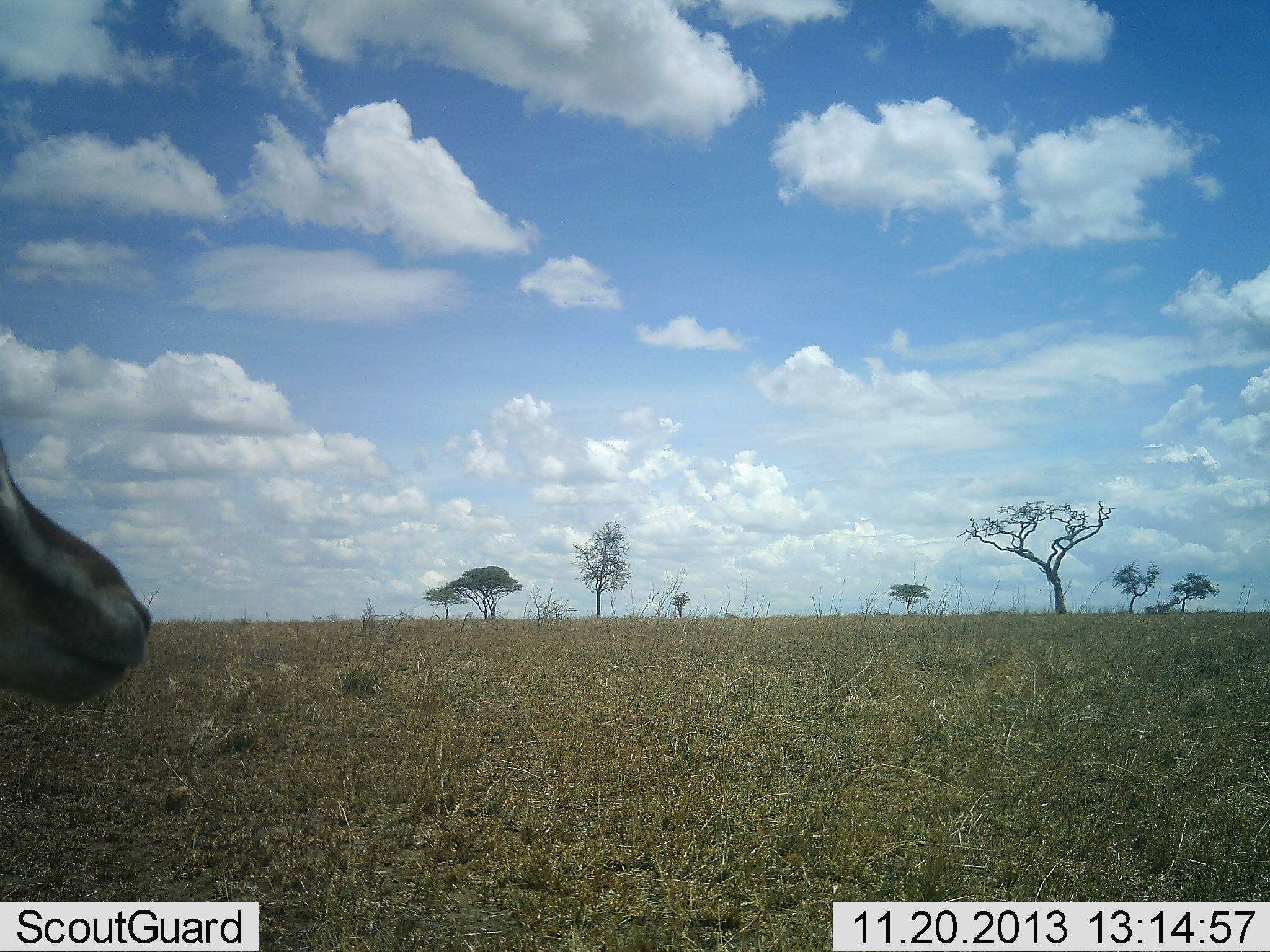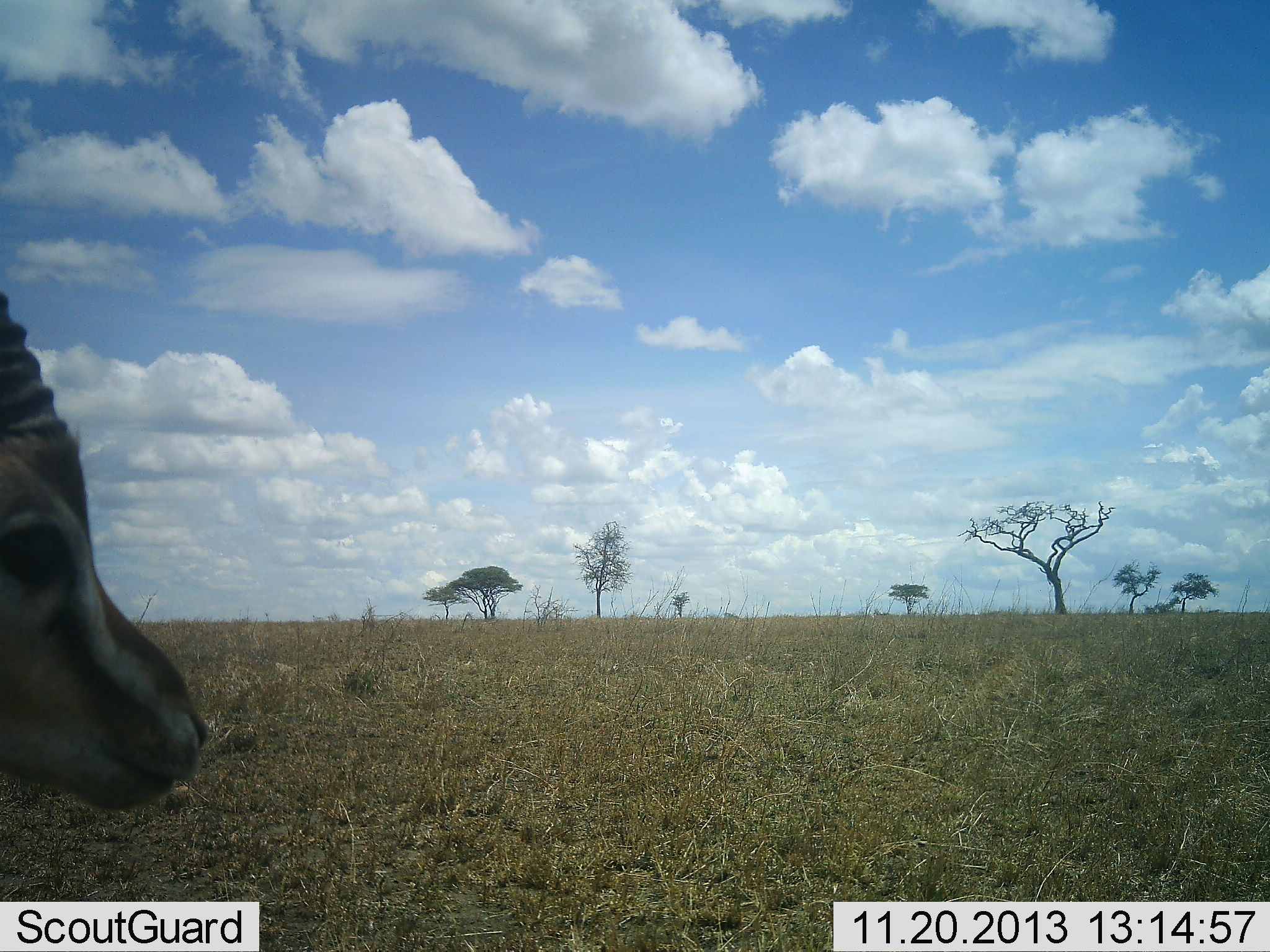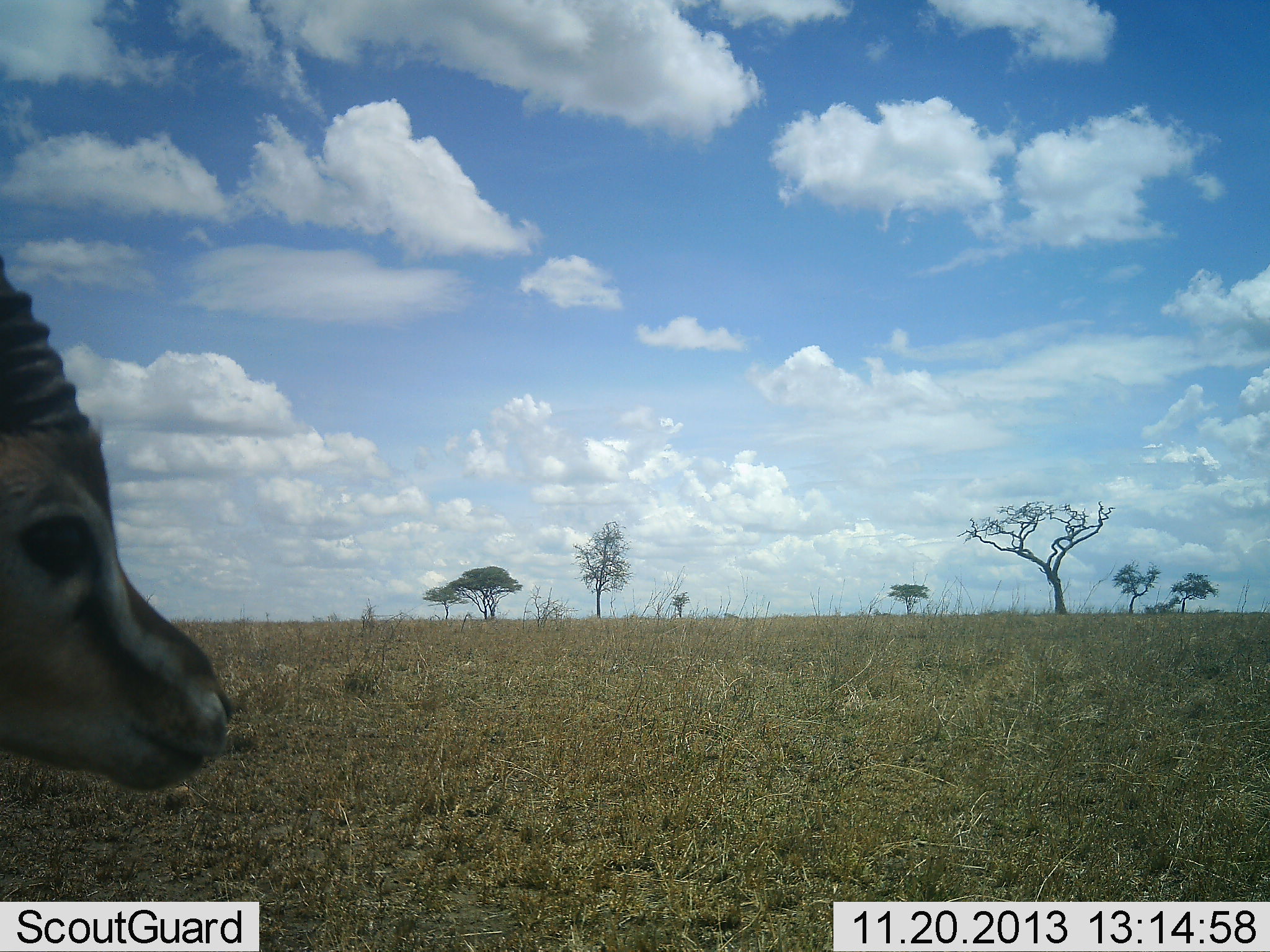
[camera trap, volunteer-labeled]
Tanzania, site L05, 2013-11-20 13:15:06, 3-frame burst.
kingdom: Animalia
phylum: Chordata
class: Mammalia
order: Artiodactyla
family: Bovidae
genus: Eudorcas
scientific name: Eudorcas thomsonii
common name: thomson's gazelle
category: gazellethomsons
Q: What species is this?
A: Gazellethomsons (thomson's gazelle) (Eudorcas thomsonii).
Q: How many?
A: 1.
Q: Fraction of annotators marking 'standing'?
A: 79%.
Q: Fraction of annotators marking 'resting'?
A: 0%.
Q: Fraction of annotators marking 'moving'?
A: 21%.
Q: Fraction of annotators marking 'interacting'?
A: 0%.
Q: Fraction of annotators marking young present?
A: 0%.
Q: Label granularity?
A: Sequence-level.